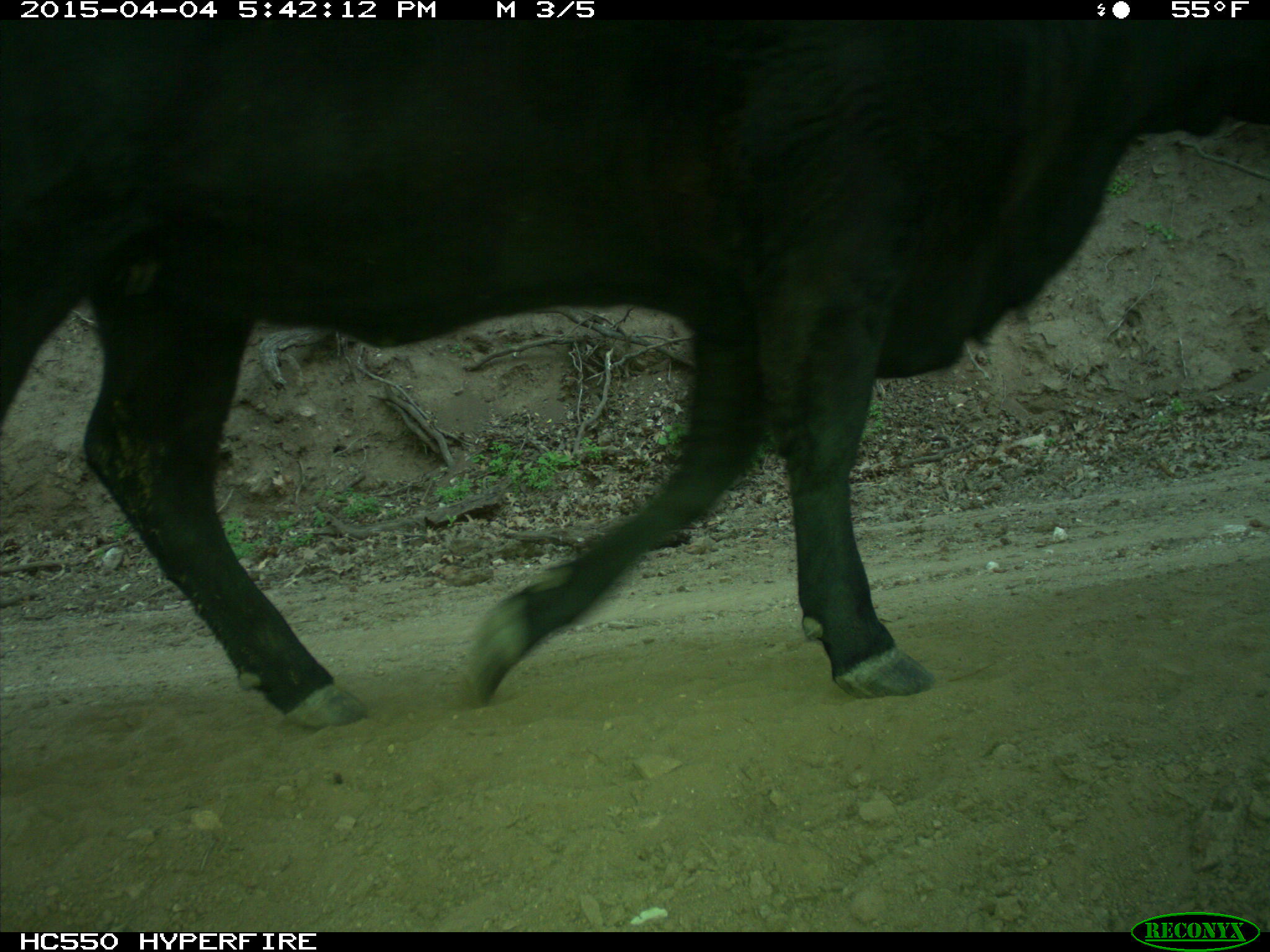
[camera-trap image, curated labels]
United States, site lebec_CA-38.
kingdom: Animalia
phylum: Chordata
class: Mammalia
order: Artiodactyla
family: Bovidae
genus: Bos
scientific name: Bos taurus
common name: domestic cow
Bos taurus (domestic cow).